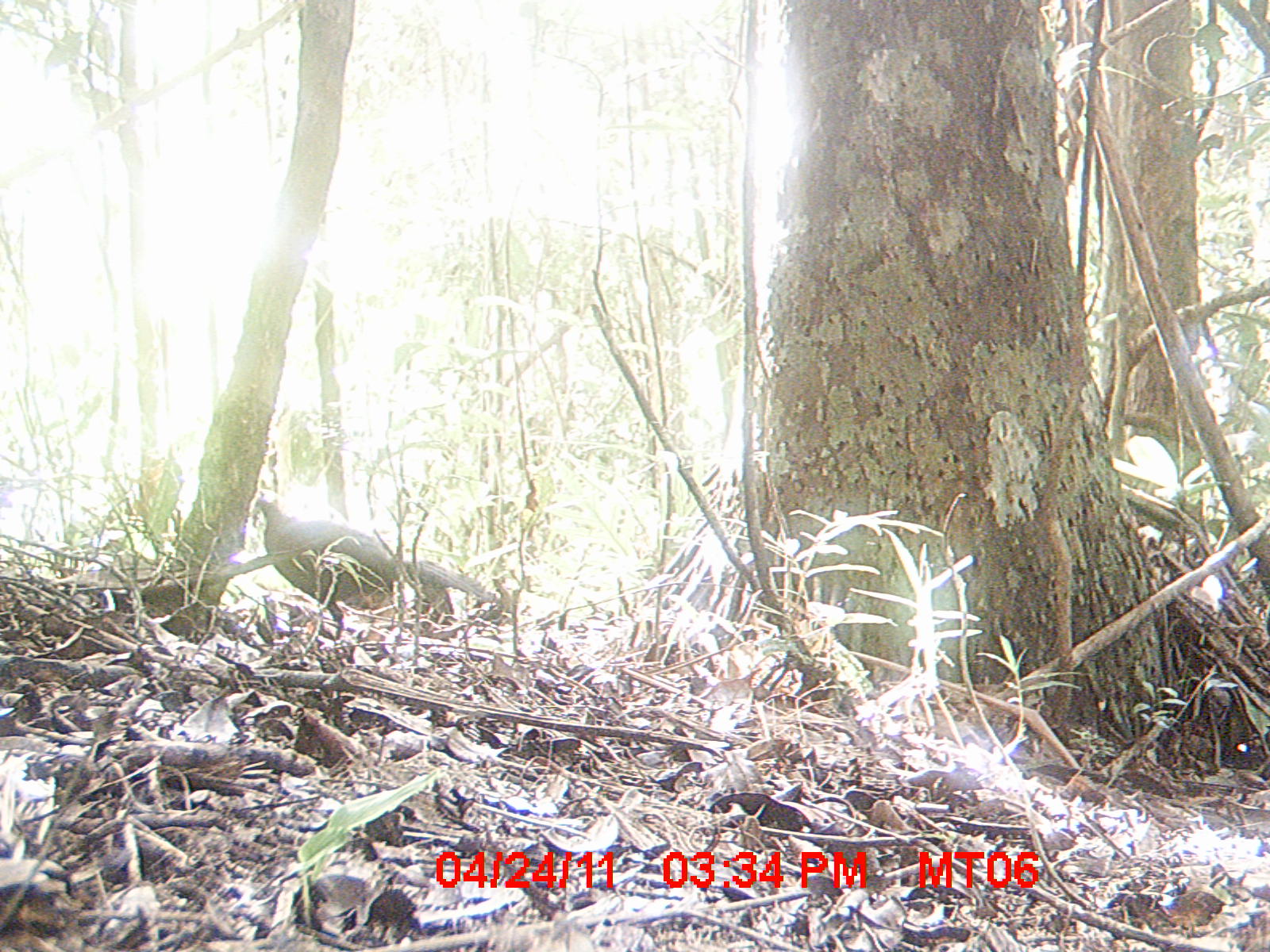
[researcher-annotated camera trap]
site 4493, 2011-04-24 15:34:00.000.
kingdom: Animalia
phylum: Chordata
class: Aves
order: Cuculiformes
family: Cuculidae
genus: Coua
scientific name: Coua serriana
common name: red-breasted coua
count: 1